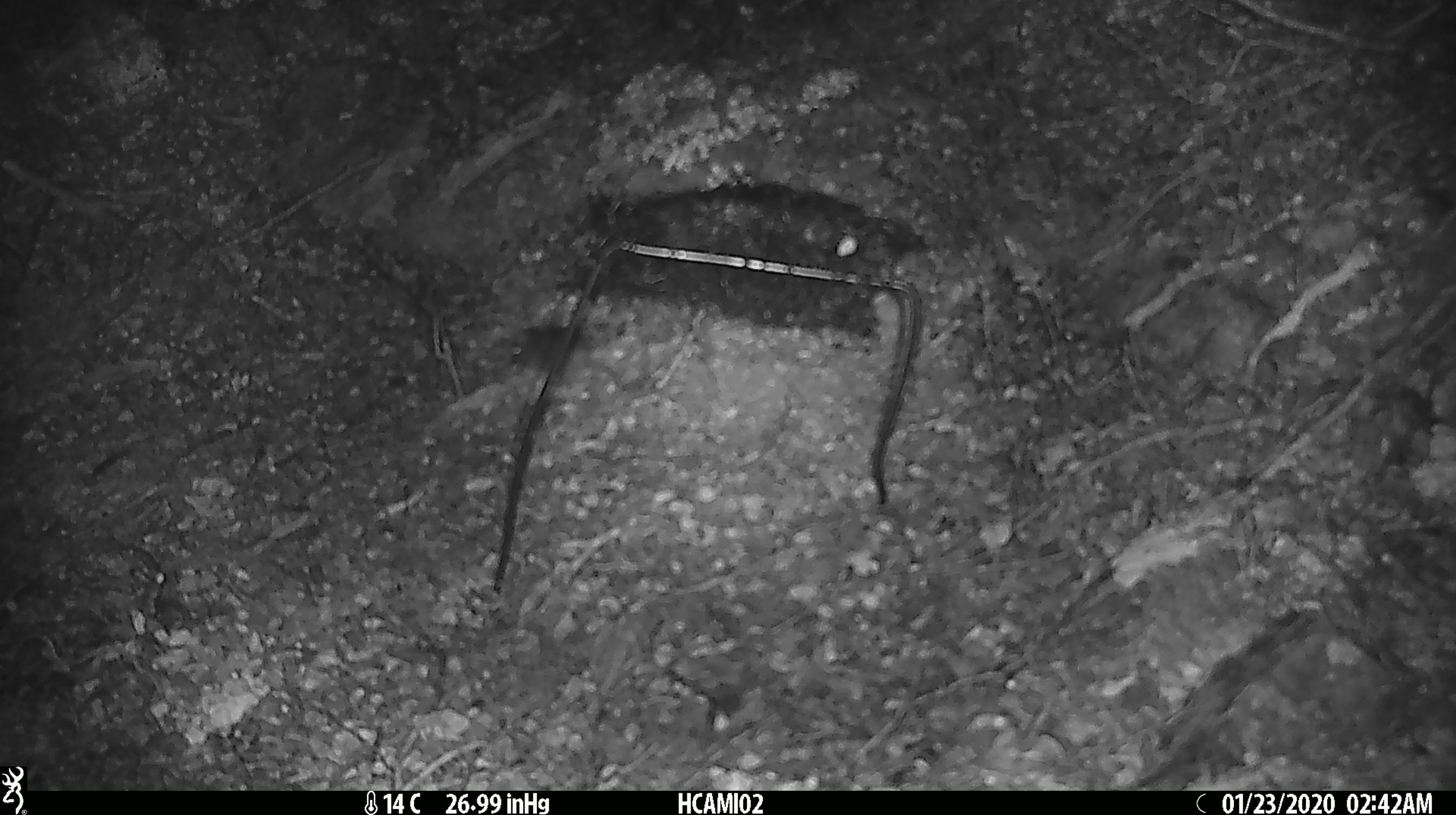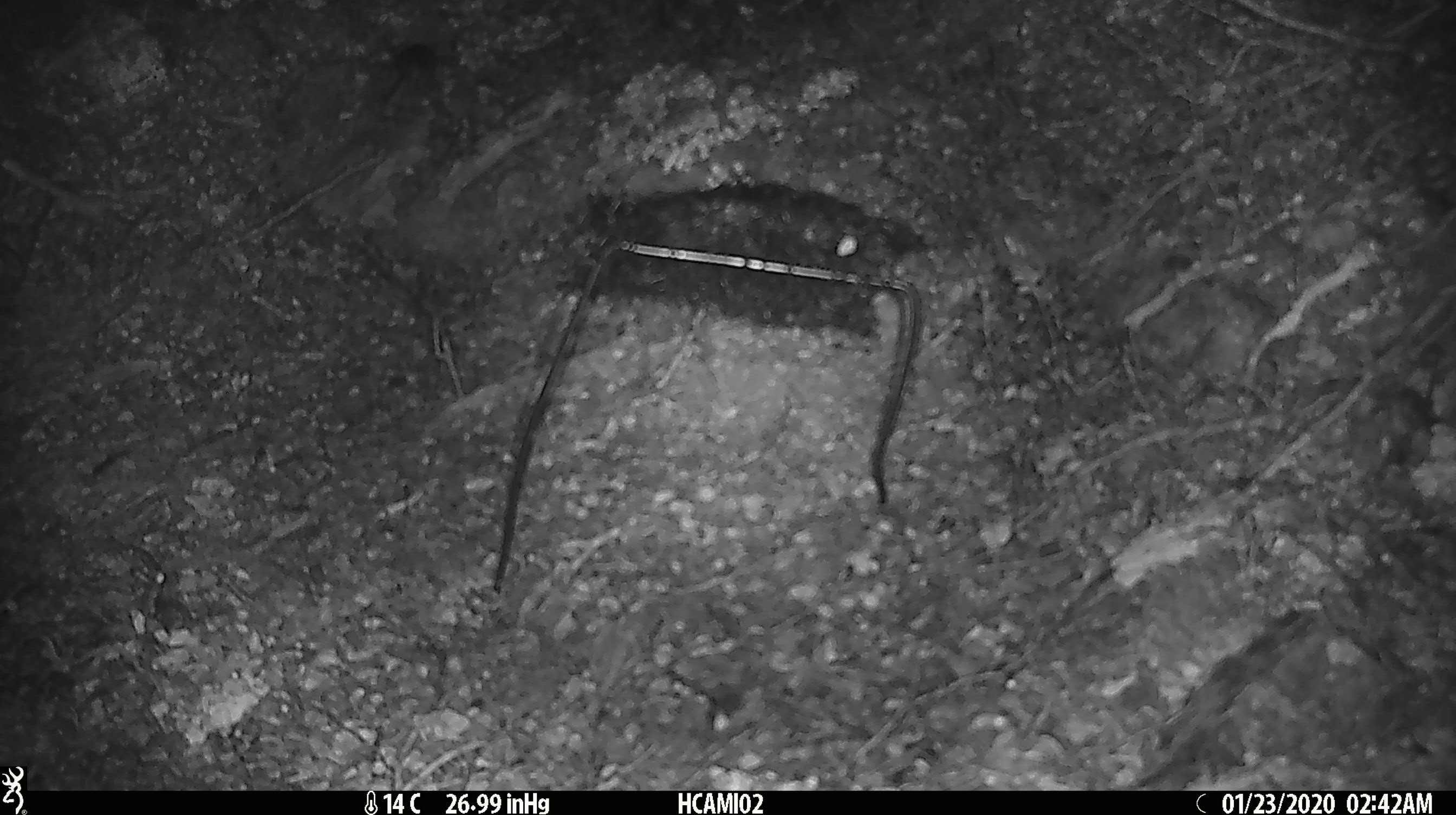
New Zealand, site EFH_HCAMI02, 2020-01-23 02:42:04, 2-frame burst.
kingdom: Animalia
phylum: Chordata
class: Mammalia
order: Rodentia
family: Muridae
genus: Mus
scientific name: Mus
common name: mouse